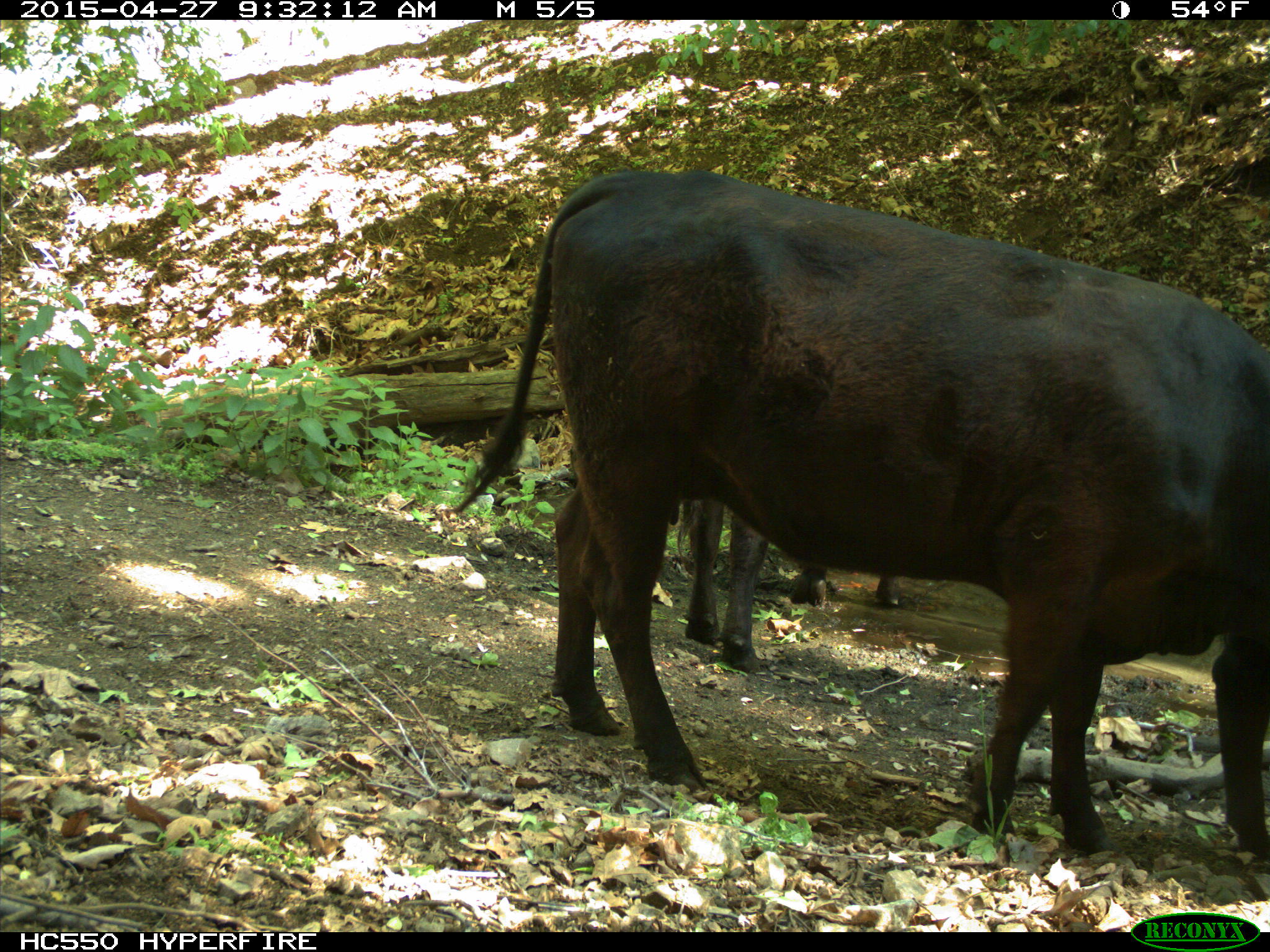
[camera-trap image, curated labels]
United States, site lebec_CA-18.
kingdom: Animalia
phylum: Chordata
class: Mammalia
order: Artiodactyla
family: Bovidae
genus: Bos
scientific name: Bos taurus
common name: domestic cow